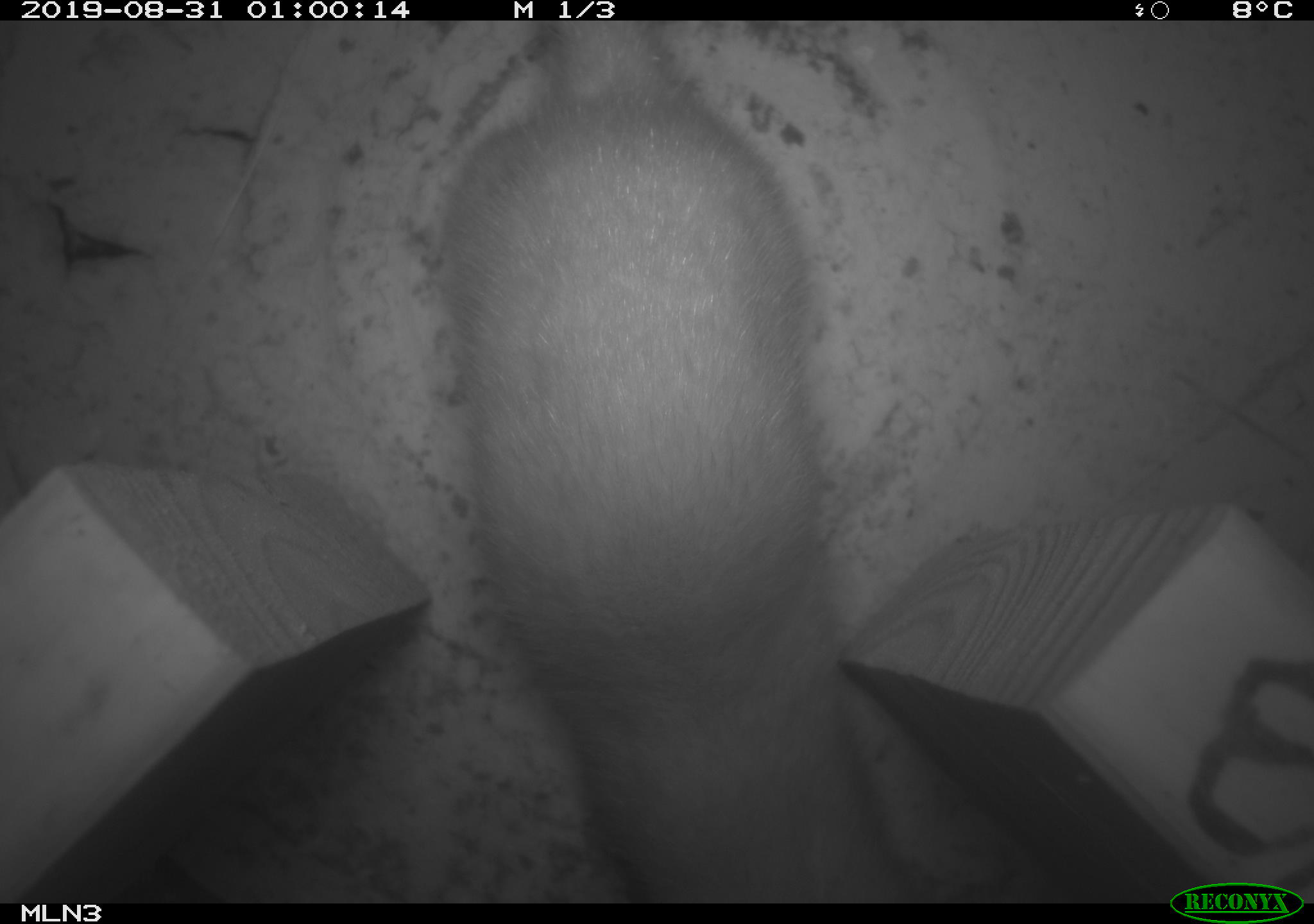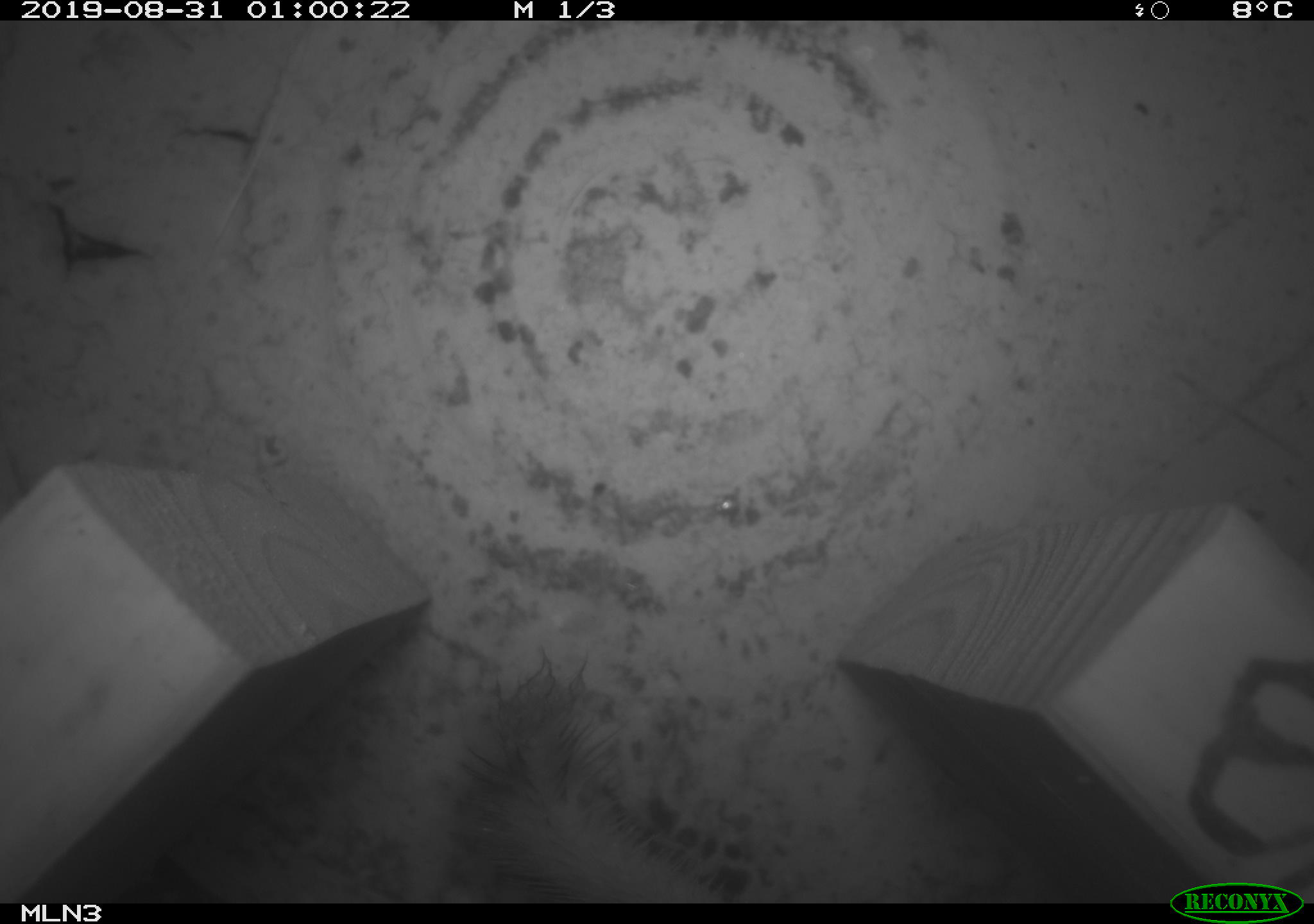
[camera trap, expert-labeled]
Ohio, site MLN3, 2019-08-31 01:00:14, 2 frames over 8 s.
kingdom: Animalia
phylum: Chordata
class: Mammalia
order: Carnivora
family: Mustelidae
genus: Neogale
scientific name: Neogale frenata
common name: long-tailed weasel